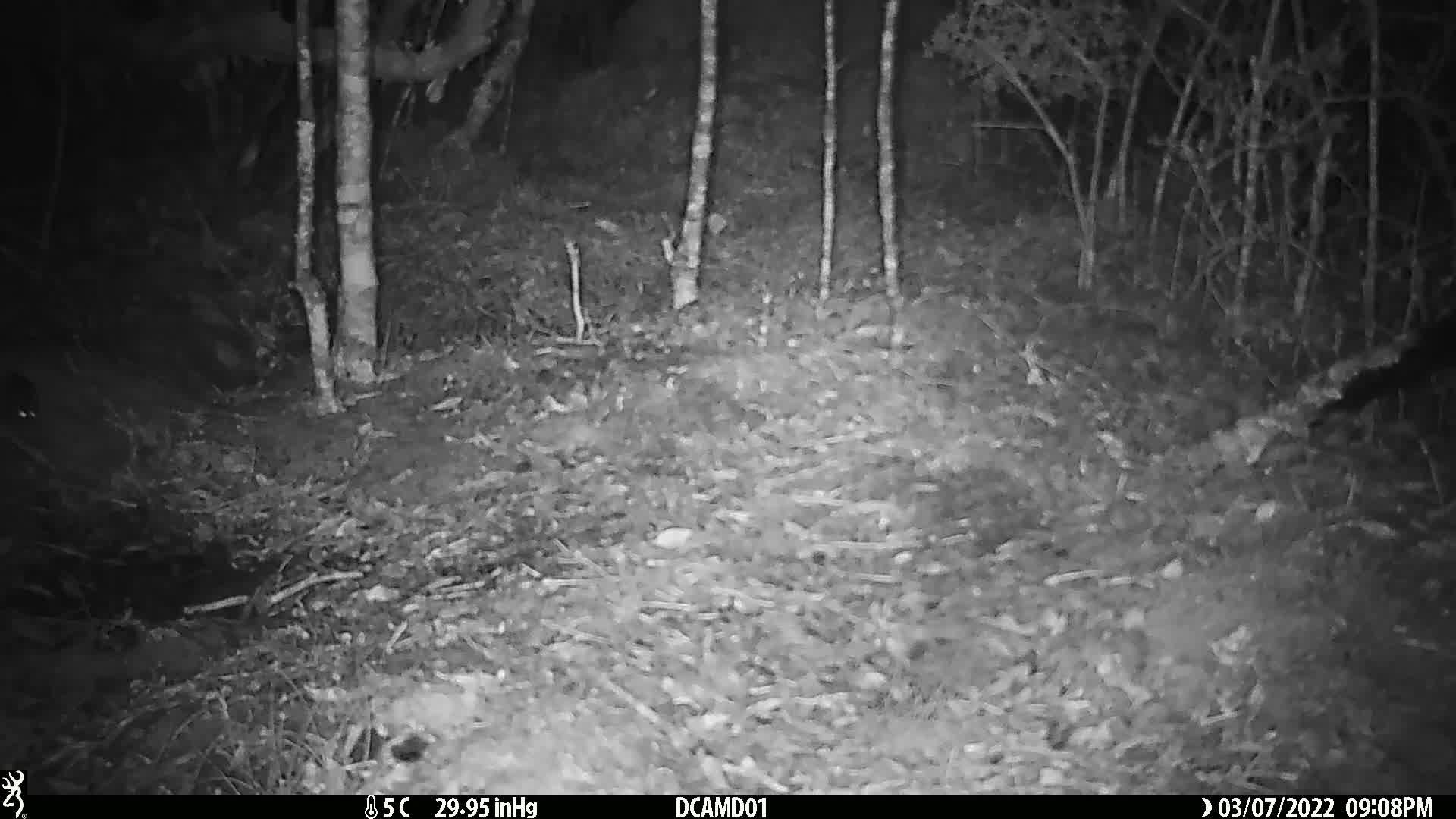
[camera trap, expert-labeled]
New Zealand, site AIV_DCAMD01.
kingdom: Animalia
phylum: Chordata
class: Mammalia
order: Rodentia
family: Muridae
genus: Mus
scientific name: Mus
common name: mouse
Mouse (Mus).